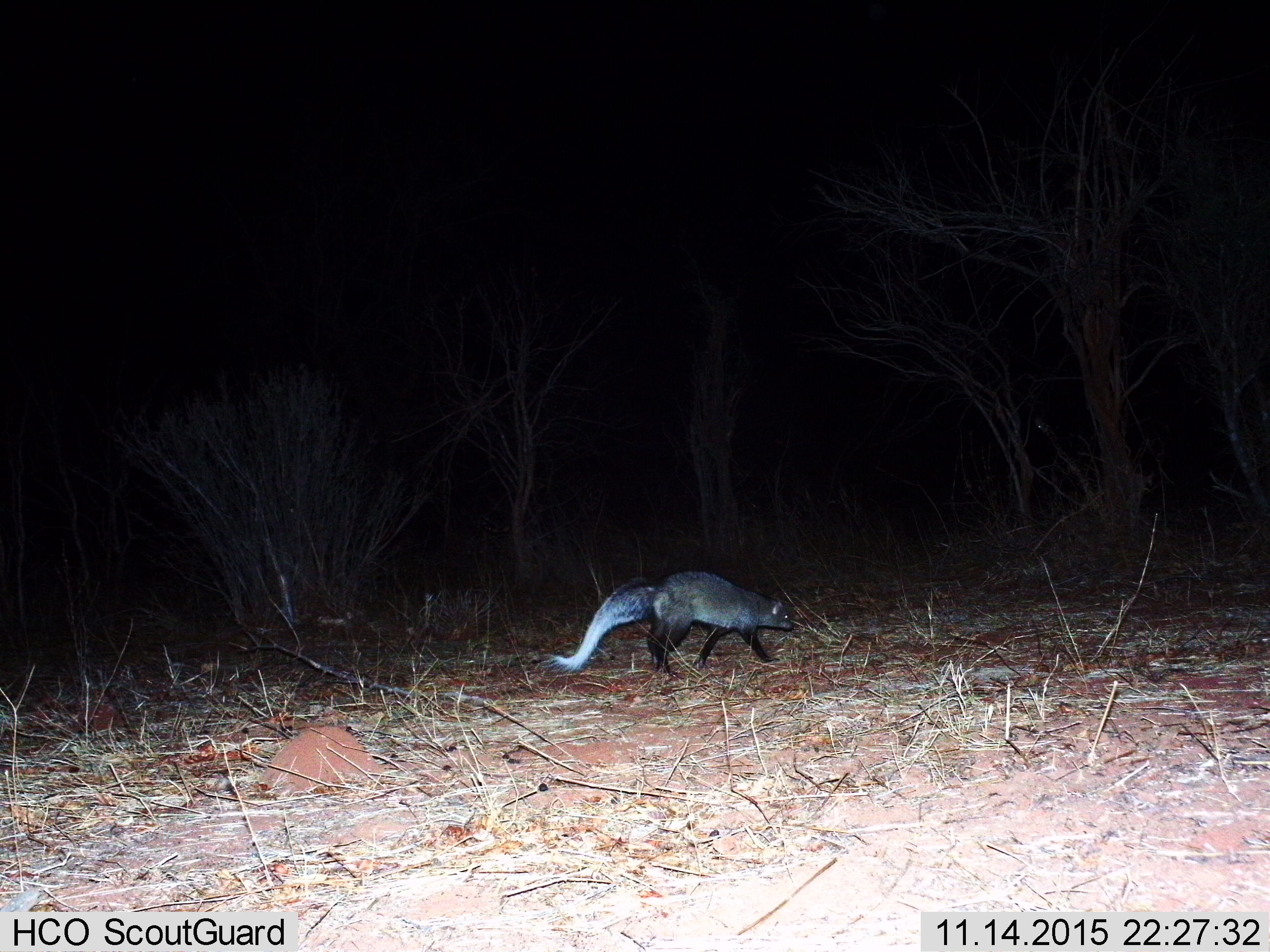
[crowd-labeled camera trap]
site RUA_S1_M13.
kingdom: Animalia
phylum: Chordata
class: Mammalia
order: Carnivora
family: Herpestidae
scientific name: Herpestidae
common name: mongoose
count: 1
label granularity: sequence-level